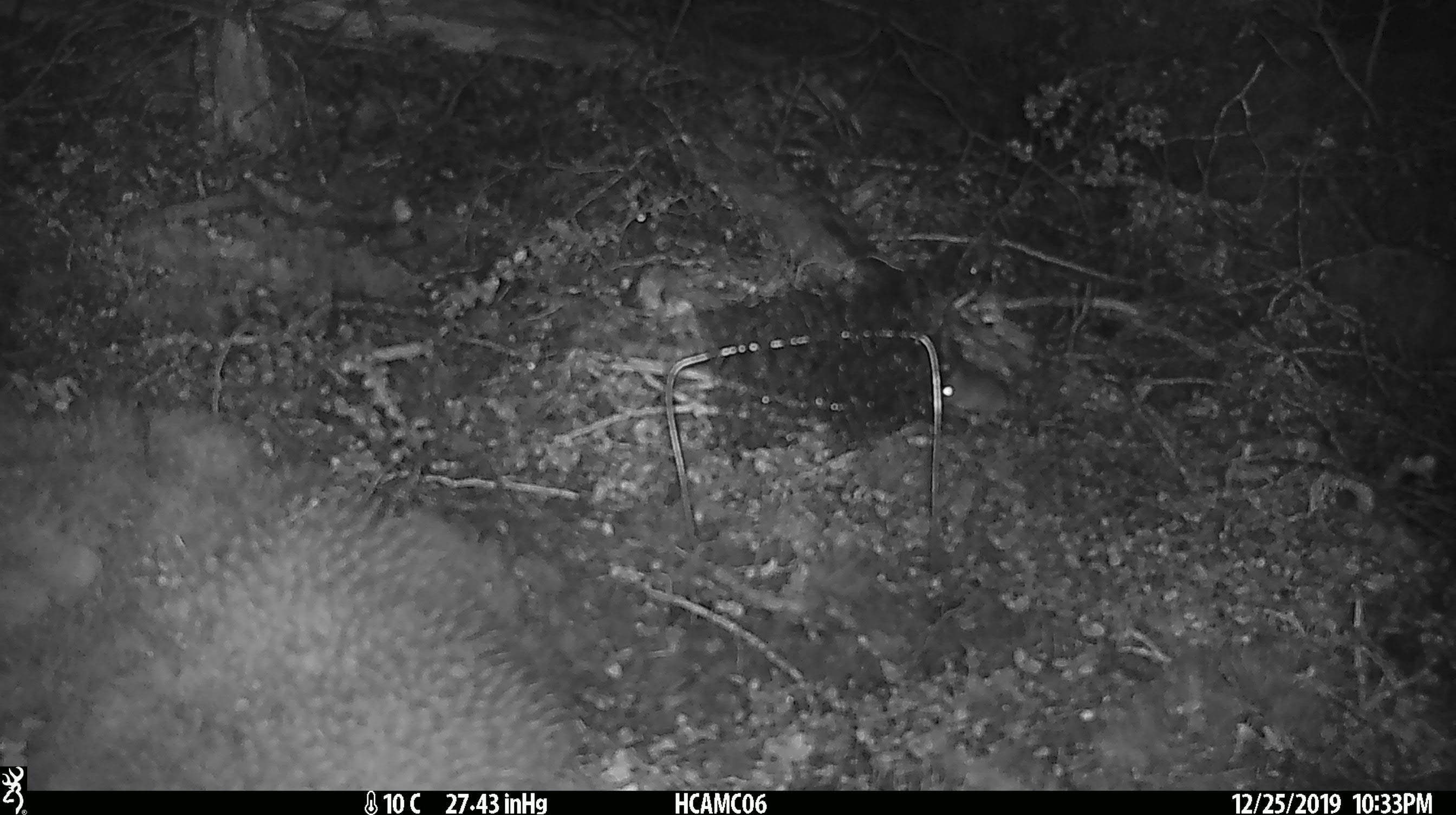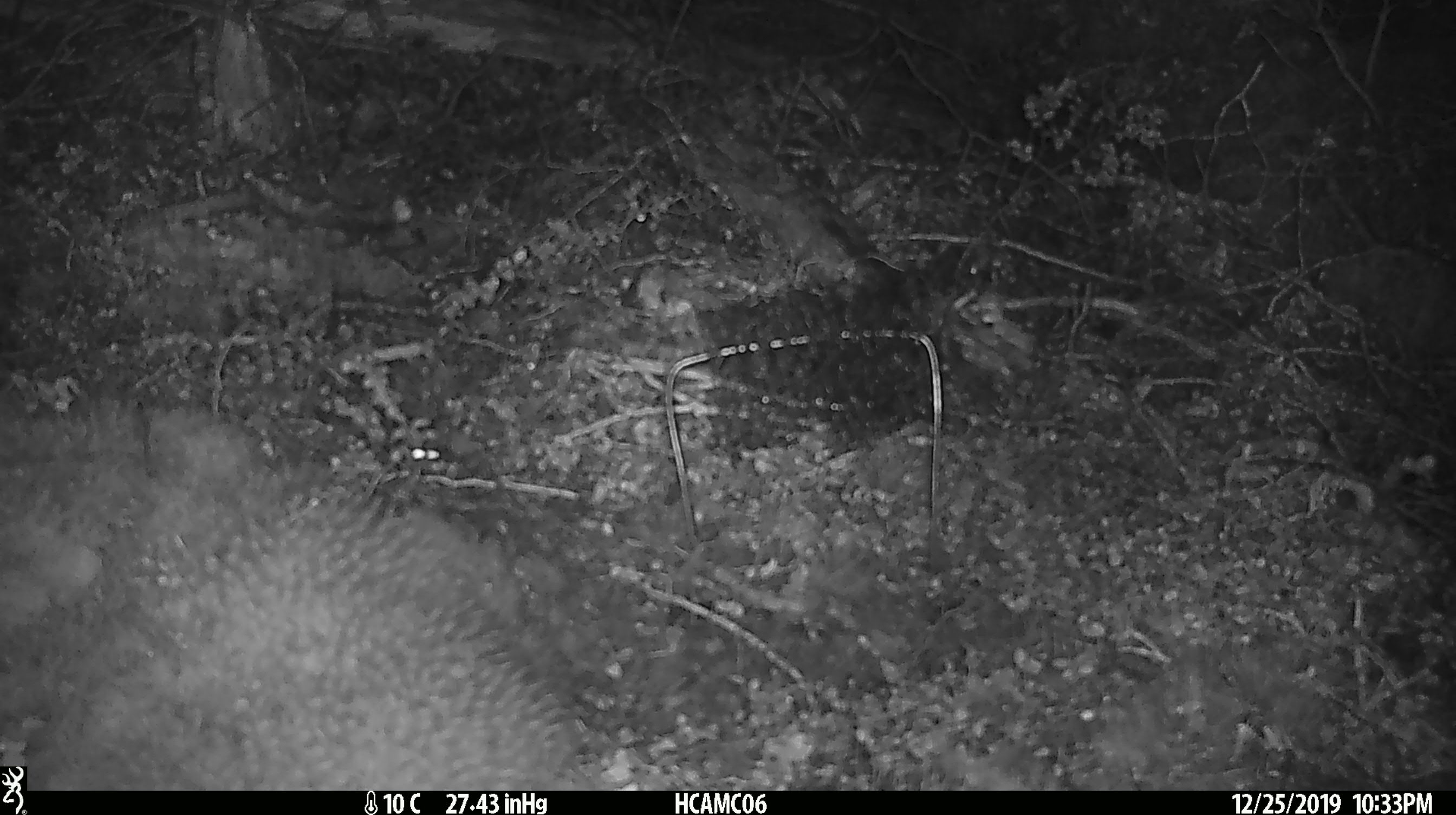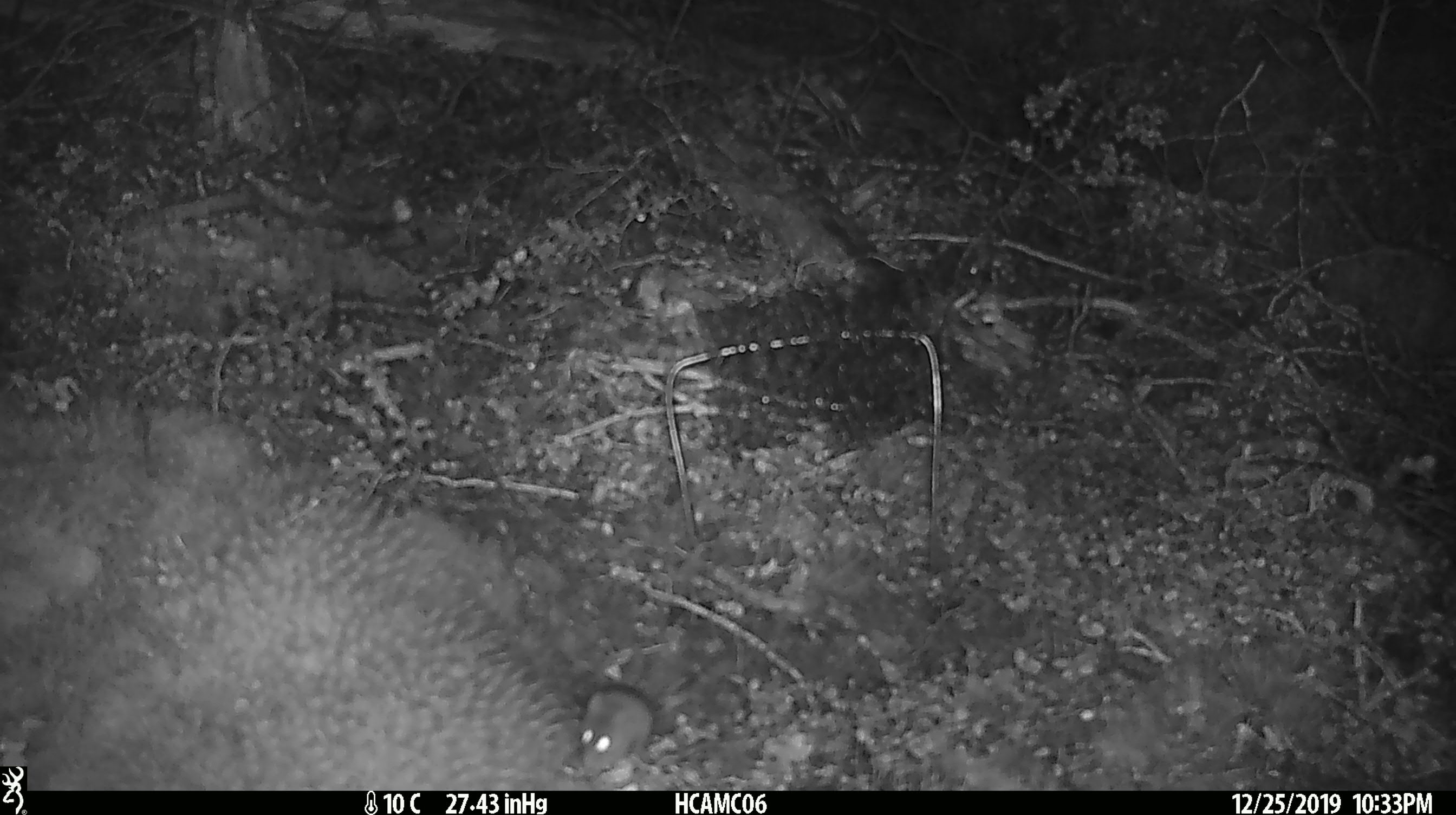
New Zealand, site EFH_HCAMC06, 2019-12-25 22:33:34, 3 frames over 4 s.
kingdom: Animalia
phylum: Chordata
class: Mammalia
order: Rodentia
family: Muridae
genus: Mus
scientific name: Mus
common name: mouse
Mouse (Mus).